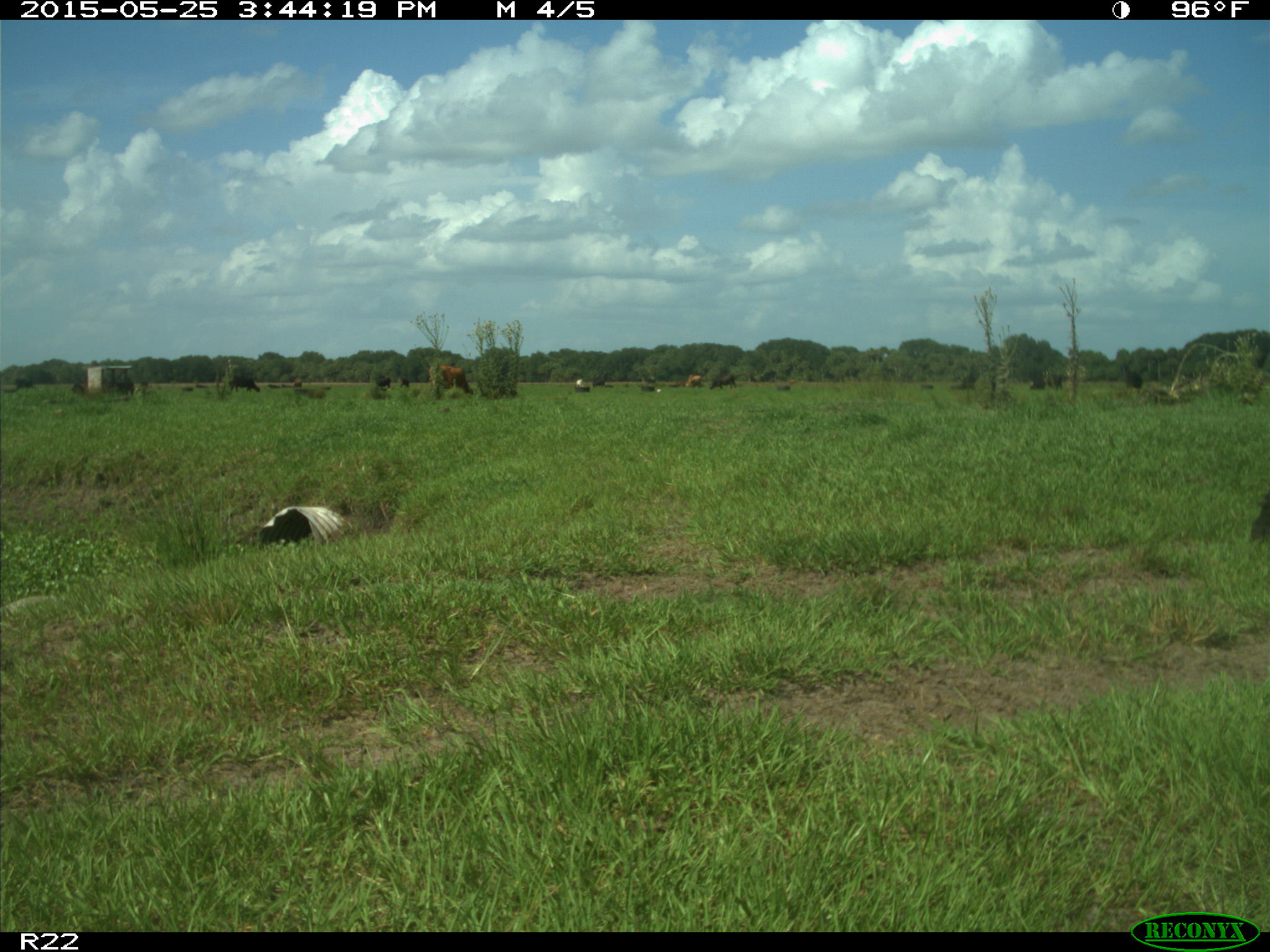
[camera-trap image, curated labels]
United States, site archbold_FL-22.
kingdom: Animalia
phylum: Chordata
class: Mammalia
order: Artiodactyla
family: Bovidae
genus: Bos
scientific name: Bos taurus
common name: domestic cow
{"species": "Bos taurus (domestic cow)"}